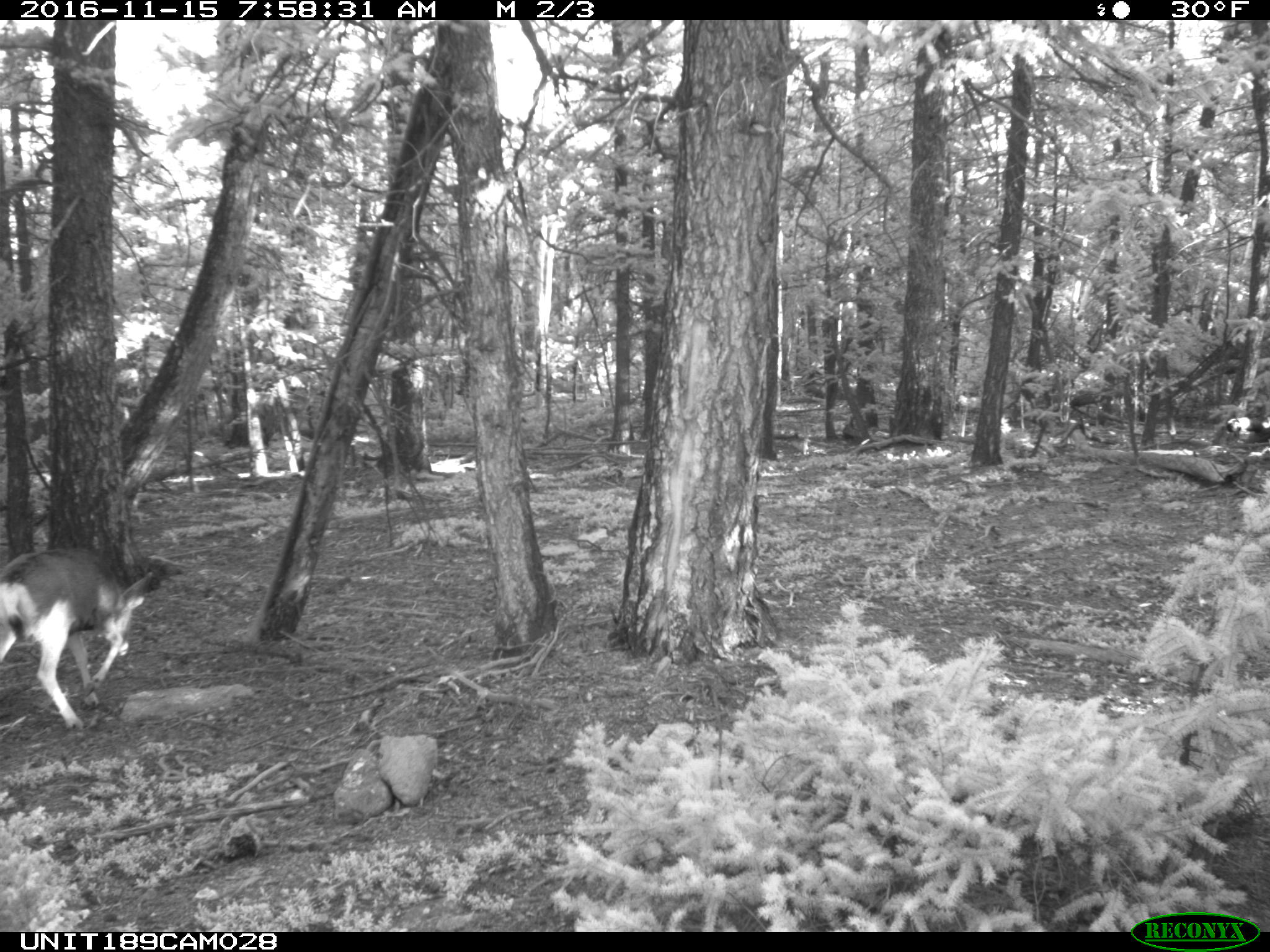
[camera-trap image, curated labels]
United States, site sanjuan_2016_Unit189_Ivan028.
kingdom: Animalia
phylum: Chordata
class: Mammalia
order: Artiodactyla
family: Cervidae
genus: Odocoileus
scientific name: Odocoileus hemionus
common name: mule deer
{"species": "Odocoileus hemionus (mule deer)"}